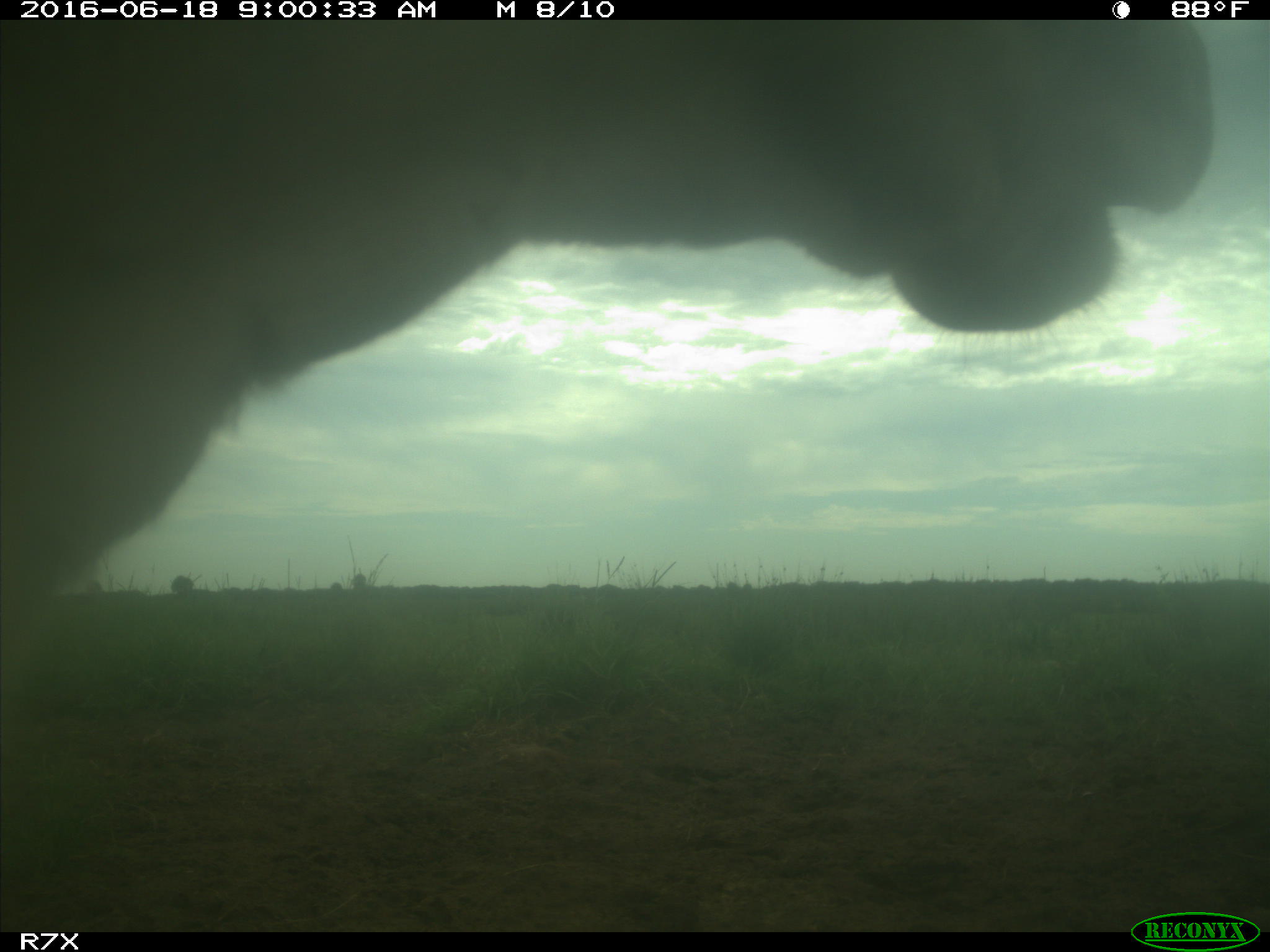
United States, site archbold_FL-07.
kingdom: Animalia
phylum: Chordata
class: Mammalia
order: Artiodactyla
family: Bovidae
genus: Bos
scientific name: Bos taurus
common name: domestic cow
Bos taurus (domestic cow).